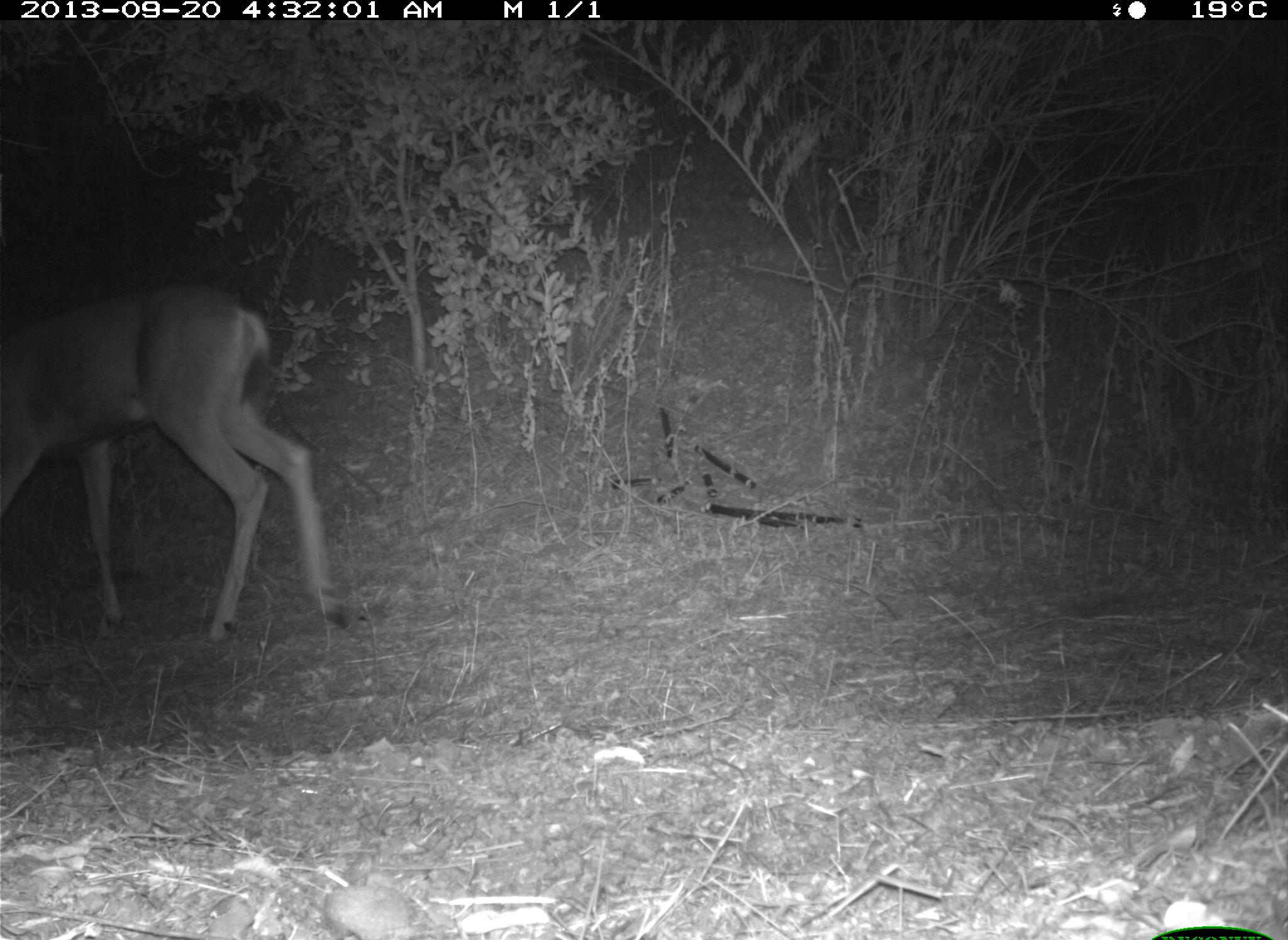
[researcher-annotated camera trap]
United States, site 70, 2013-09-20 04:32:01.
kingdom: Animalia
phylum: Chordata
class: Mammalia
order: Artiodactyla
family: Cervidae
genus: Odocoileus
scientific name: Odocoileus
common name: deer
Deer (Odocoileus).